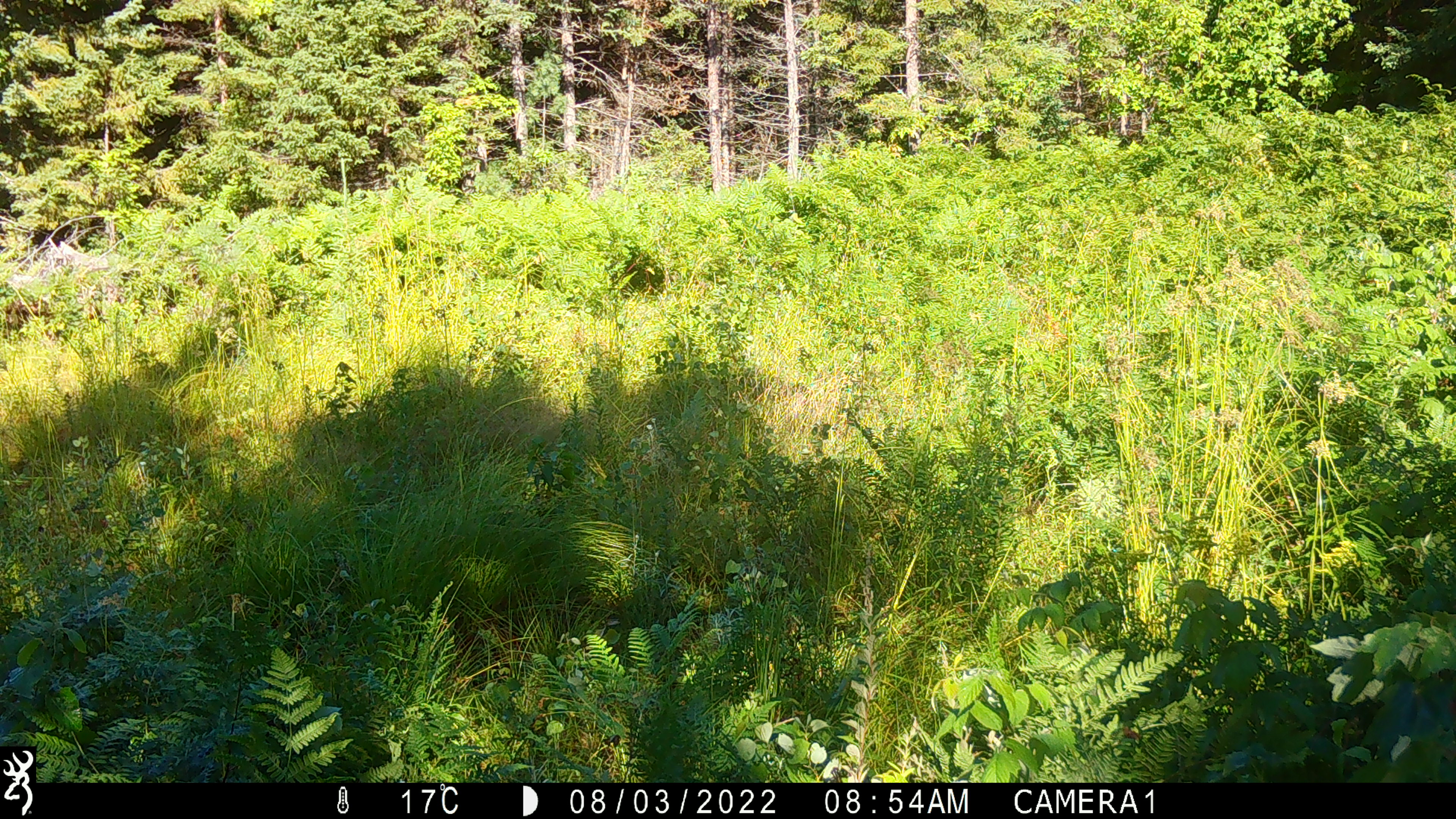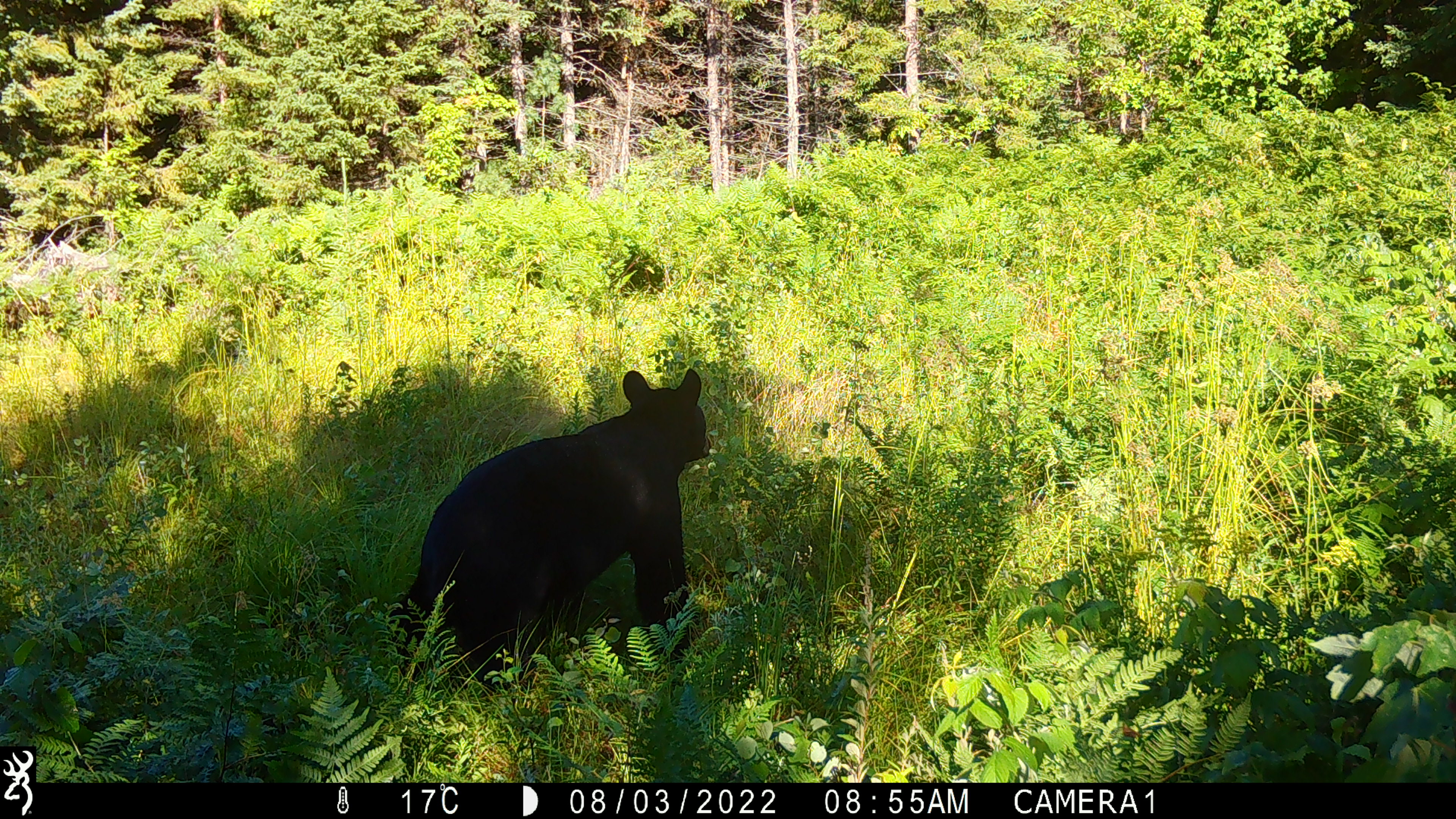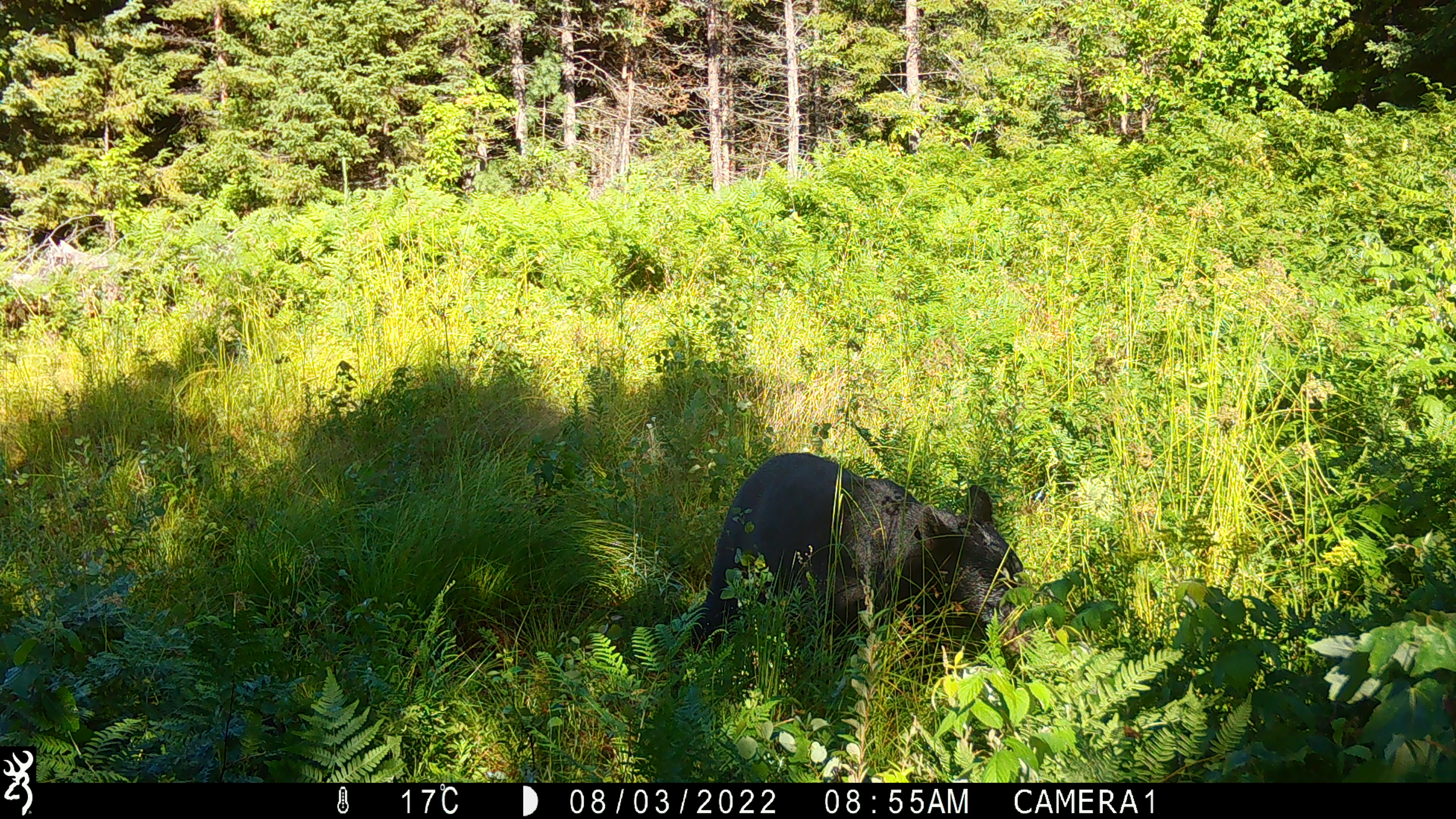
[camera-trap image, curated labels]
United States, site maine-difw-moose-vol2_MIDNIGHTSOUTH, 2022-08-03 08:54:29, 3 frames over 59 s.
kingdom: Animalia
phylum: Chordata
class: Mammalia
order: Carnivora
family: Ursidae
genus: Ursus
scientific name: Ursus americanus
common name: black bear